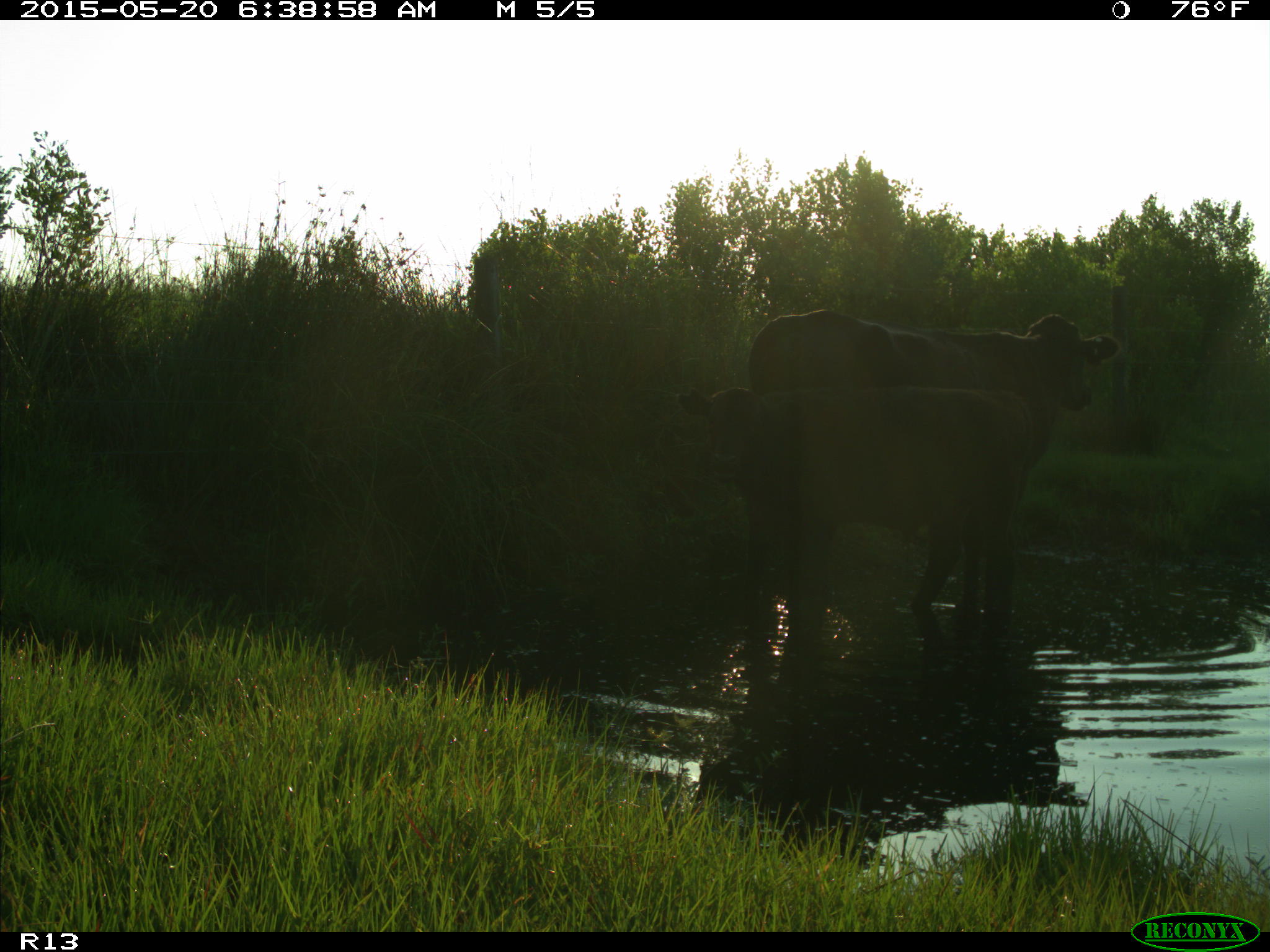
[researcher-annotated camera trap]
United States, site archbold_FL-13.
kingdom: Animalia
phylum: Chordata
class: Mammalia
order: Artiodactyla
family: Bovidae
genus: Bos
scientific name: Bos taurus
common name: domestic cow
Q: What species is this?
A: Bos taurus (domestic cow).